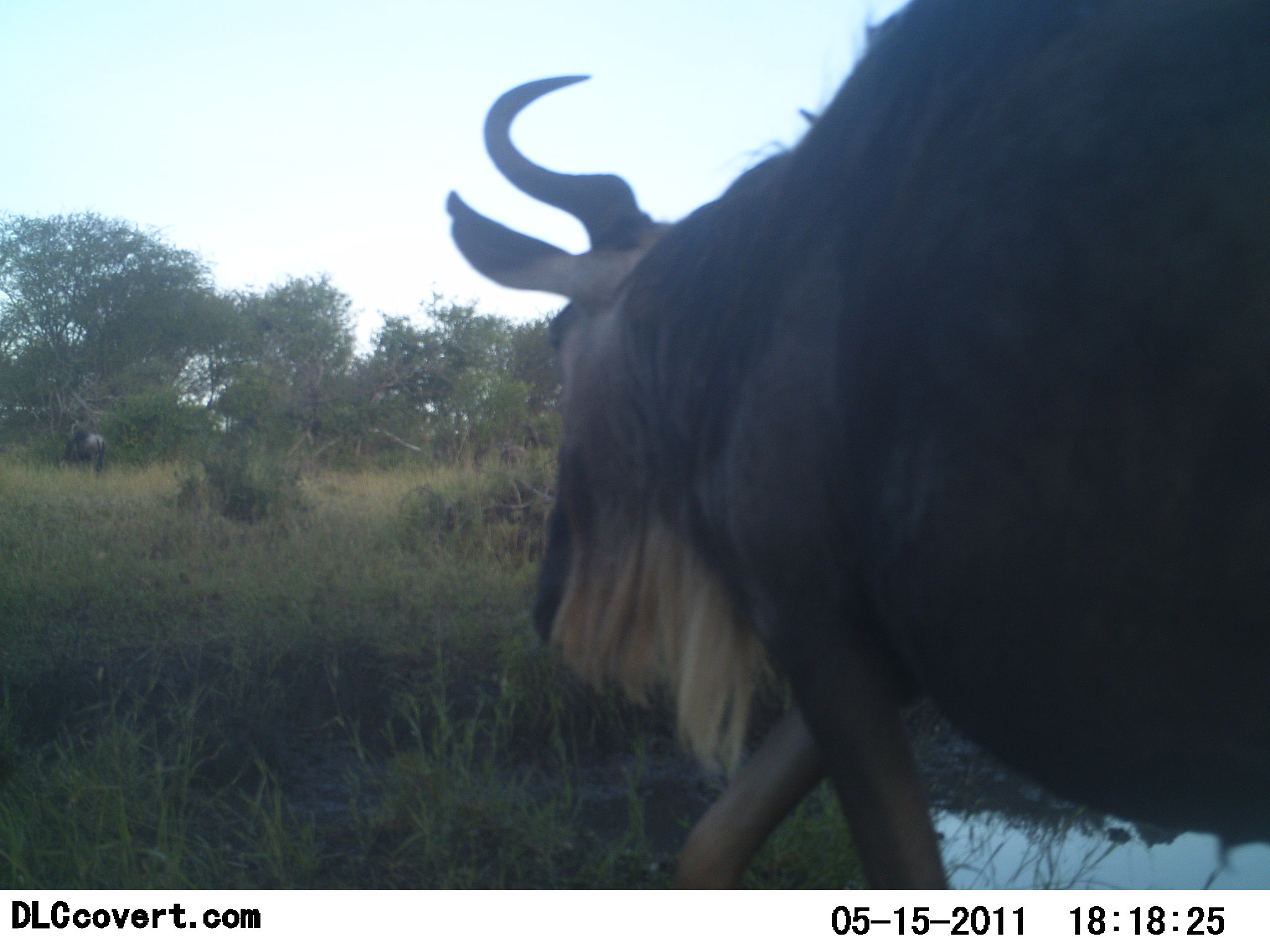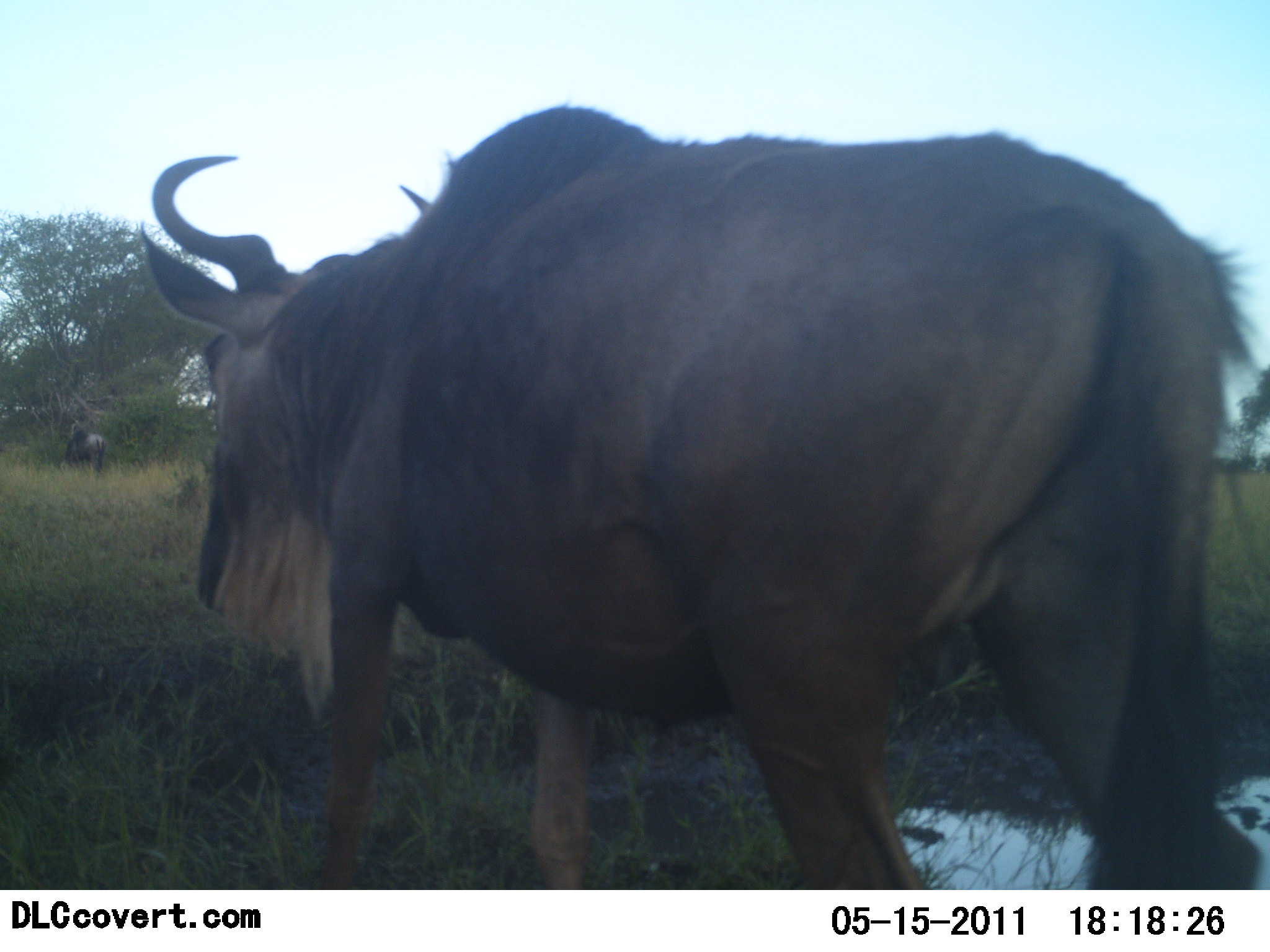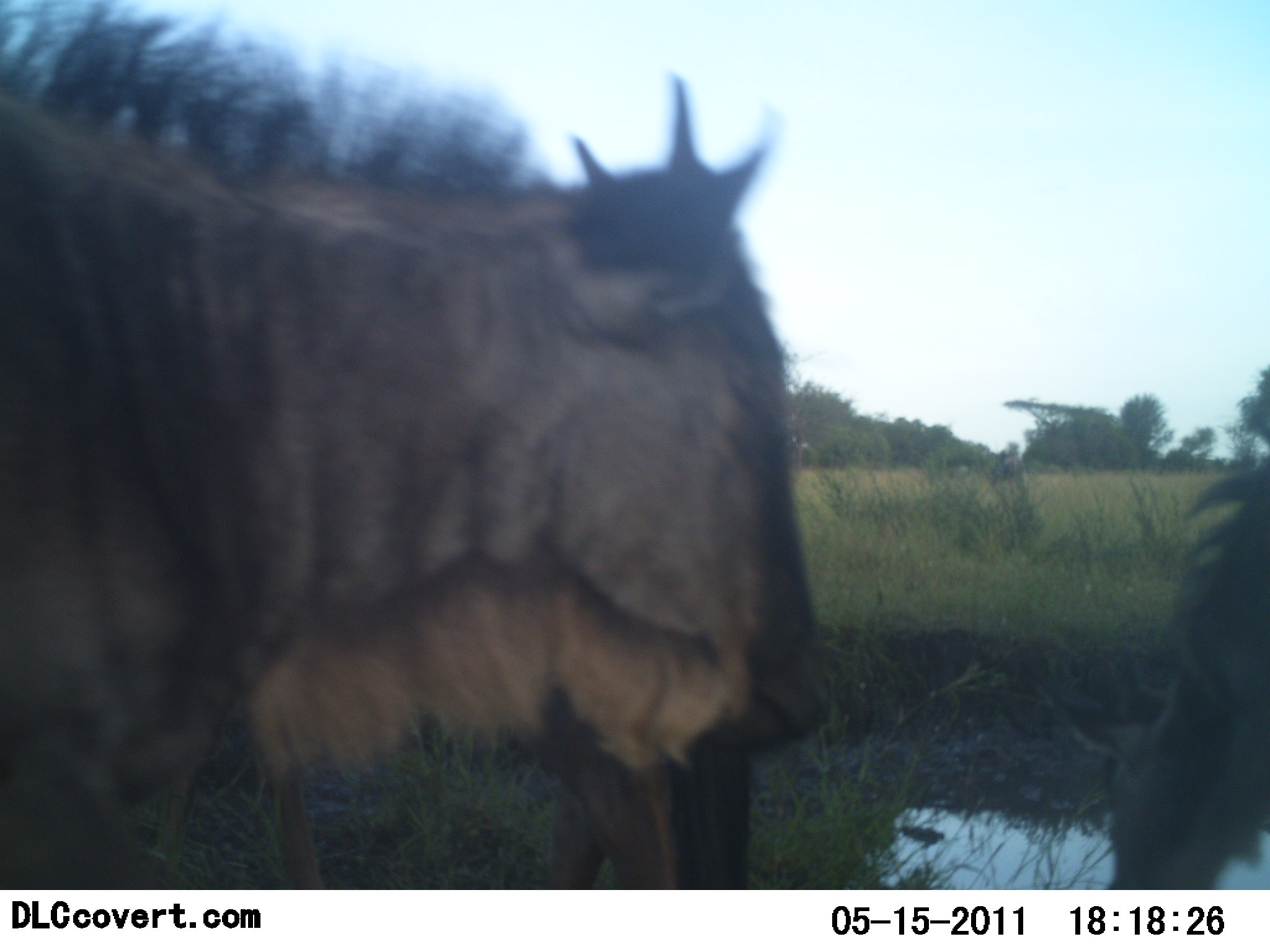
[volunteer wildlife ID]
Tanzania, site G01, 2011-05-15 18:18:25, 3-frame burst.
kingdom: Animalia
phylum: Chordata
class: Mammalia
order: Artiodactyla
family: Bovidae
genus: Connochaetes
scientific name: Connochaetes taurinus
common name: blue wildebeest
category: wildebeest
Wildebeest (blue wildebeest) (Connochaetes taurinus), count 2. Behavior (volunteer vote fractions): standing 0%, resting 8%, moving 92%, interacting 0%. Young present (vote fraction): 0%. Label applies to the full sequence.